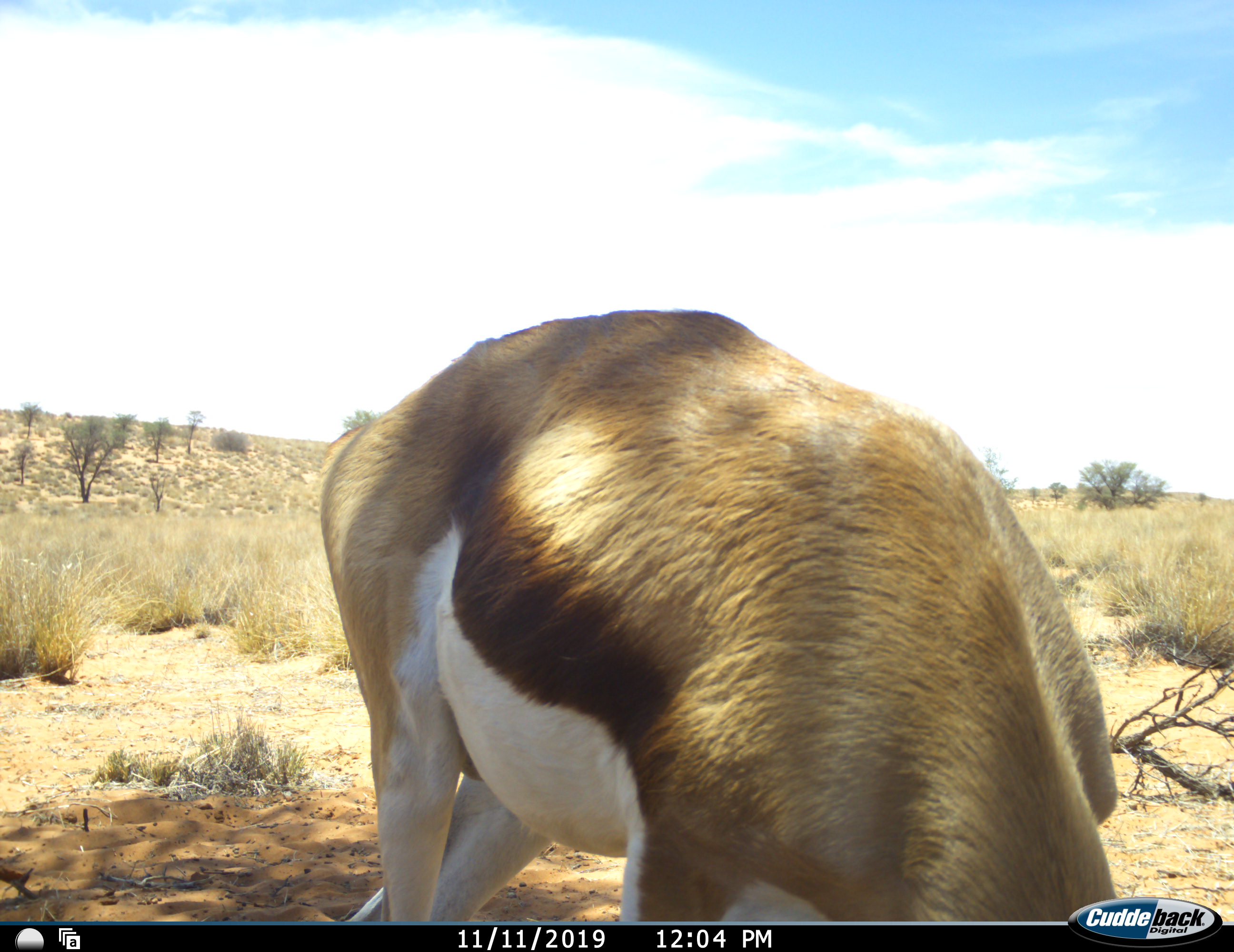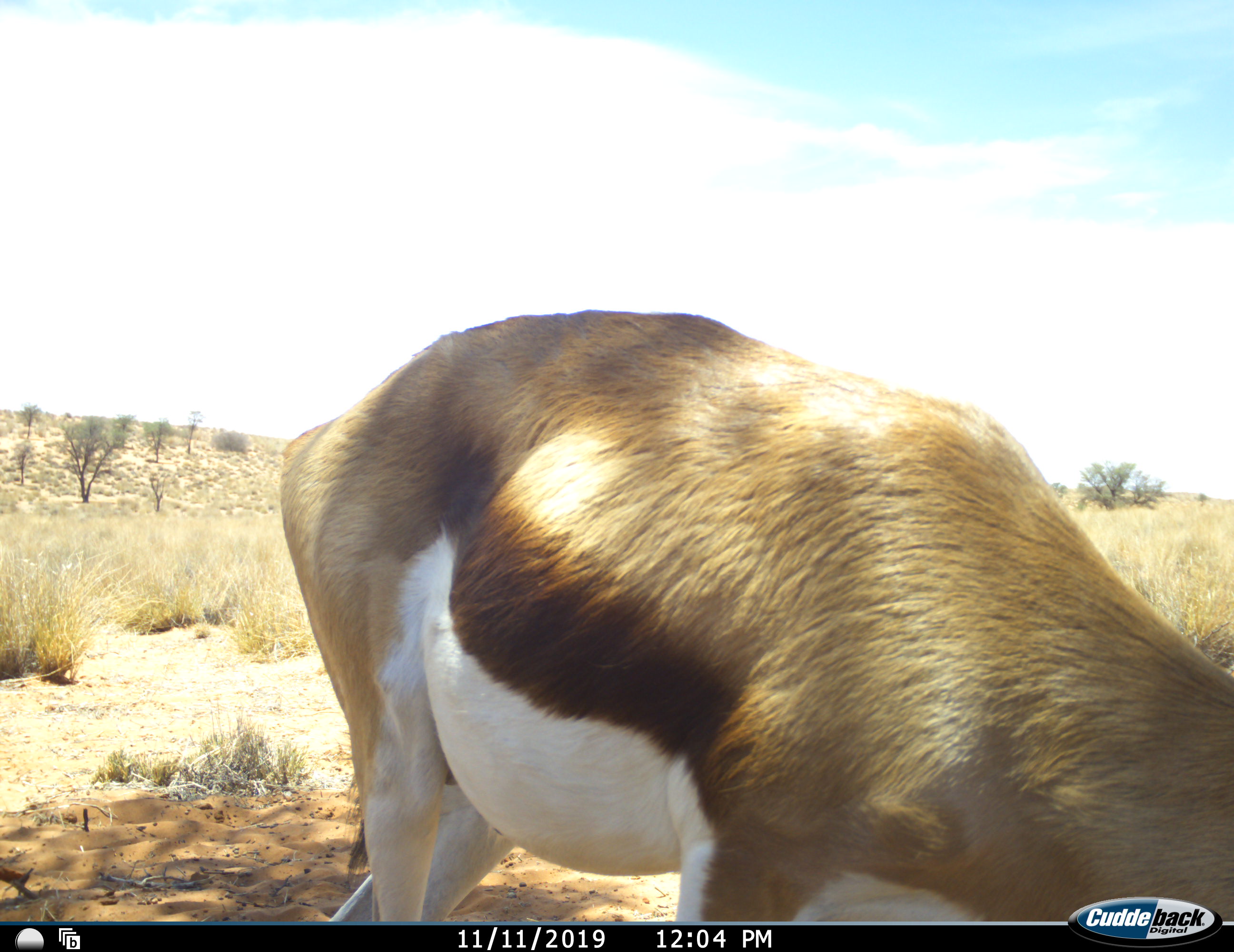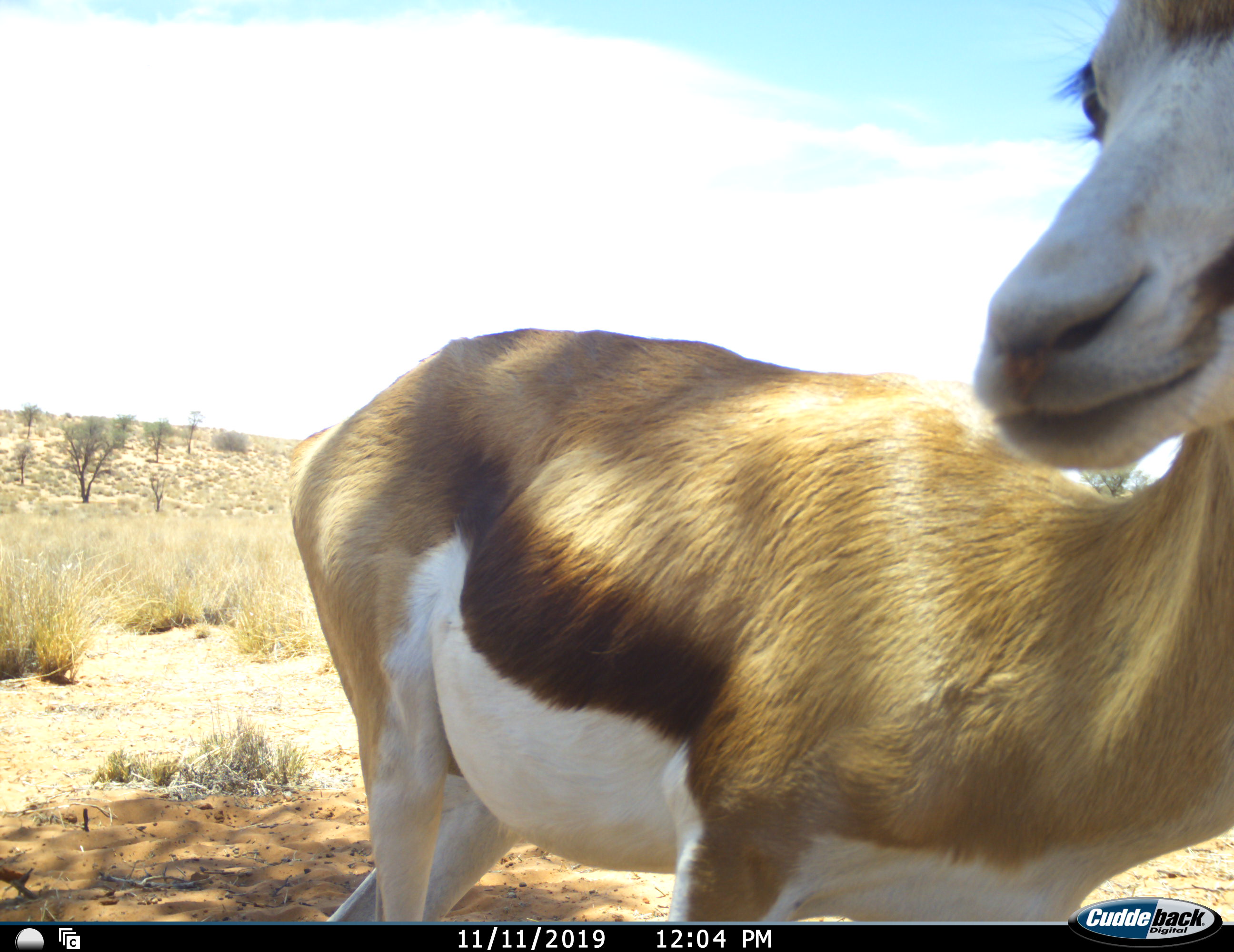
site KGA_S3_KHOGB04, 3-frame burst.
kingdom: Animalia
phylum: Chordata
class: Mammalia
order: Artiodactyla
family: Bovidae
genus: Antidorcas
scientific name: Antidorcas marsupialis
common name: springbok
Springbok (Antidorcas marsupialis), count 1. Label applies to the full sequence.